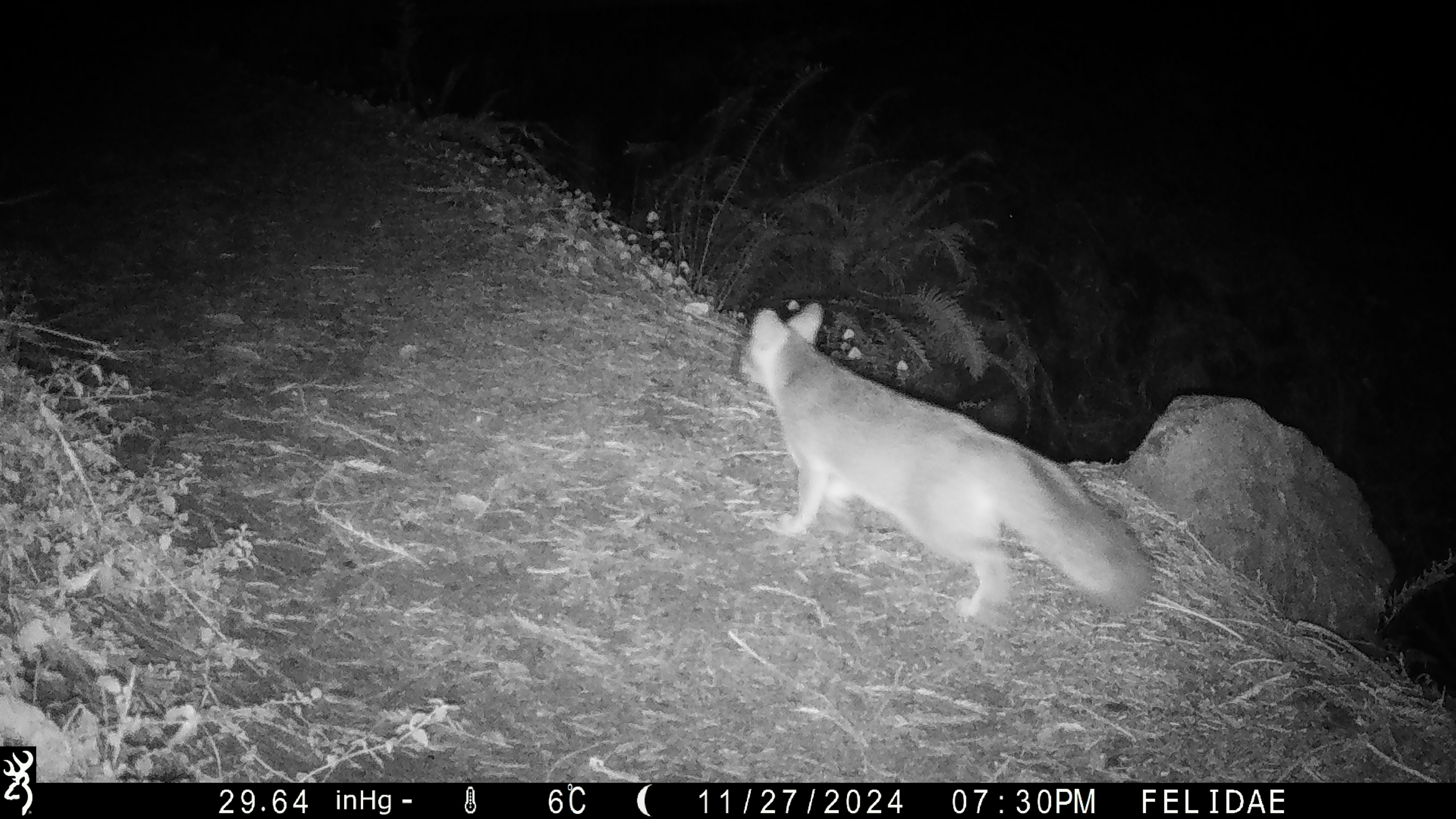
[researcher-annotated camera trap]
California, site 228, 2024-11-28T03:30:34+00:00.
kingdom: Animalia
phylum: Chordata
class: Mammalia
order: Carnivora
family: Canidae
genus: Urocyon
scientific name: Urocyon cinereoargenteus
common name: gray fox